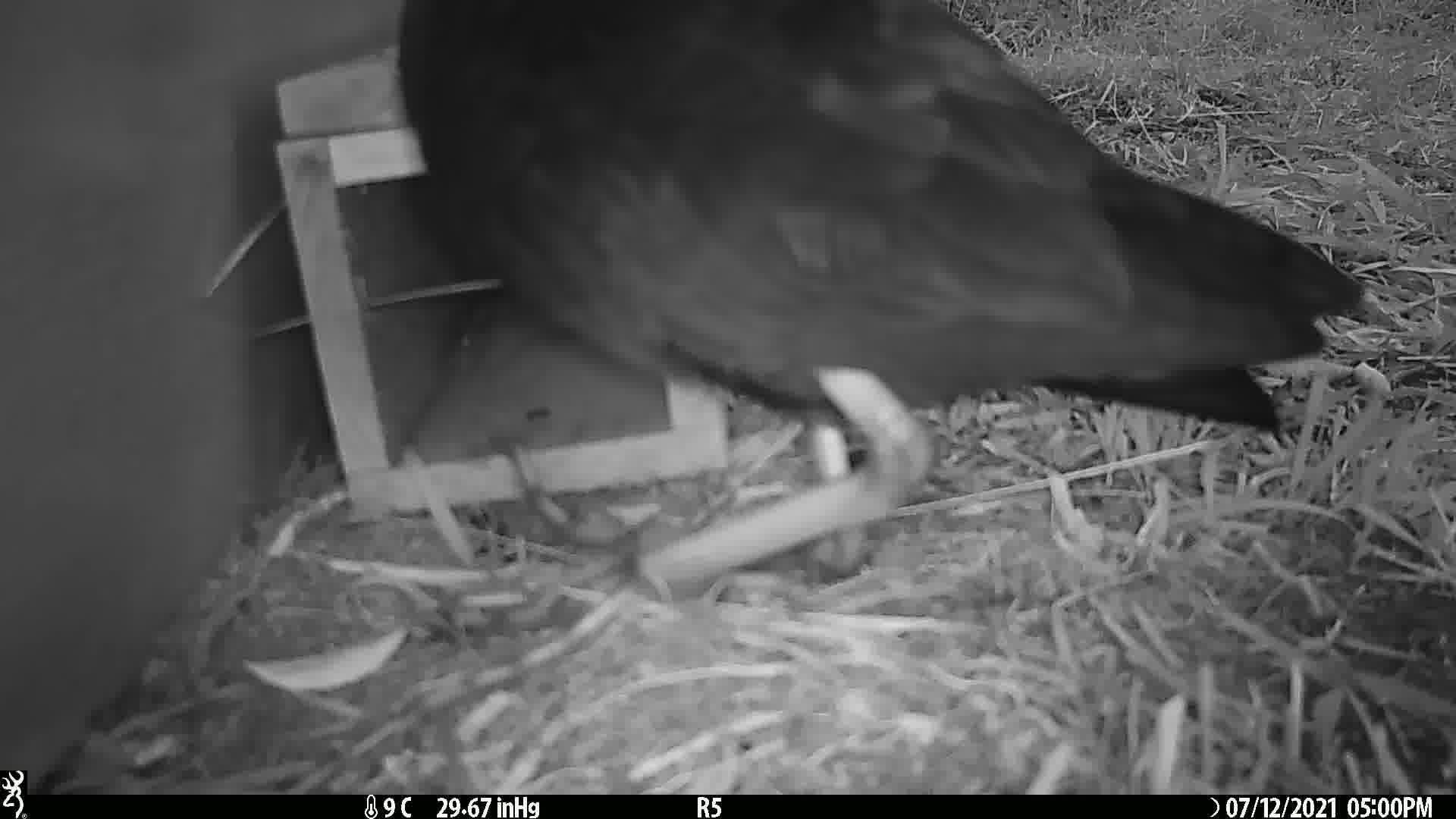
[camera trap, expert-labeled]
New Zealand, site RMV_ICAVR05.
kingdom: Animalia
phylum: Chordata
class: Aves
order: Gruiformes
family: Rallidae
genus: Porphyrio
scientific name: Porphyrio melanotus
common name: australasian swamphen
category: pukeko